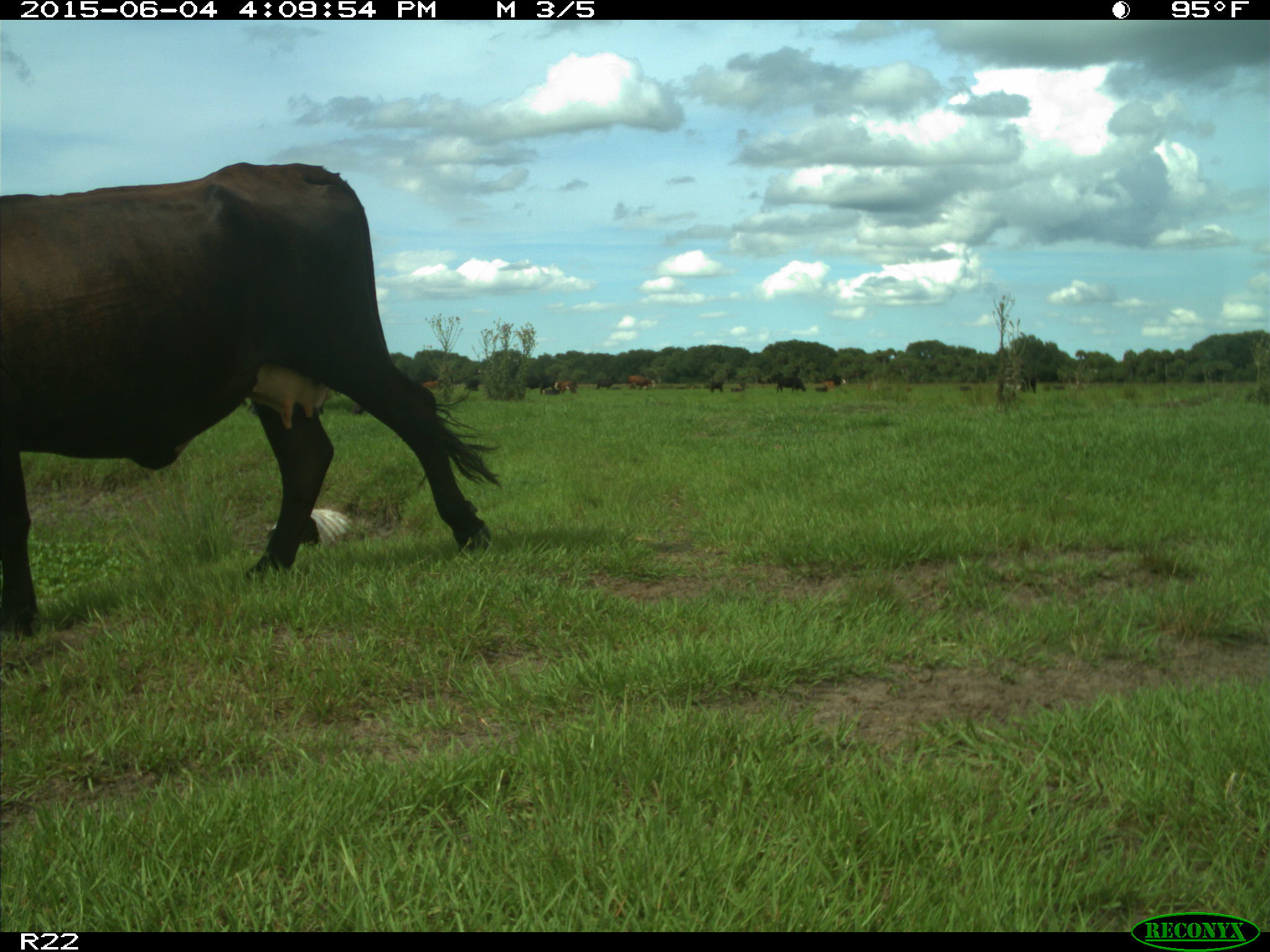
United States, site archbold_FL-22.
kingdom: Animalia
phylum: Chordata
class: Mammalia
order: Artiodactyla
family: Bovidae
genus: Bos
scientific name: Bos taurus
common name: domestic cow